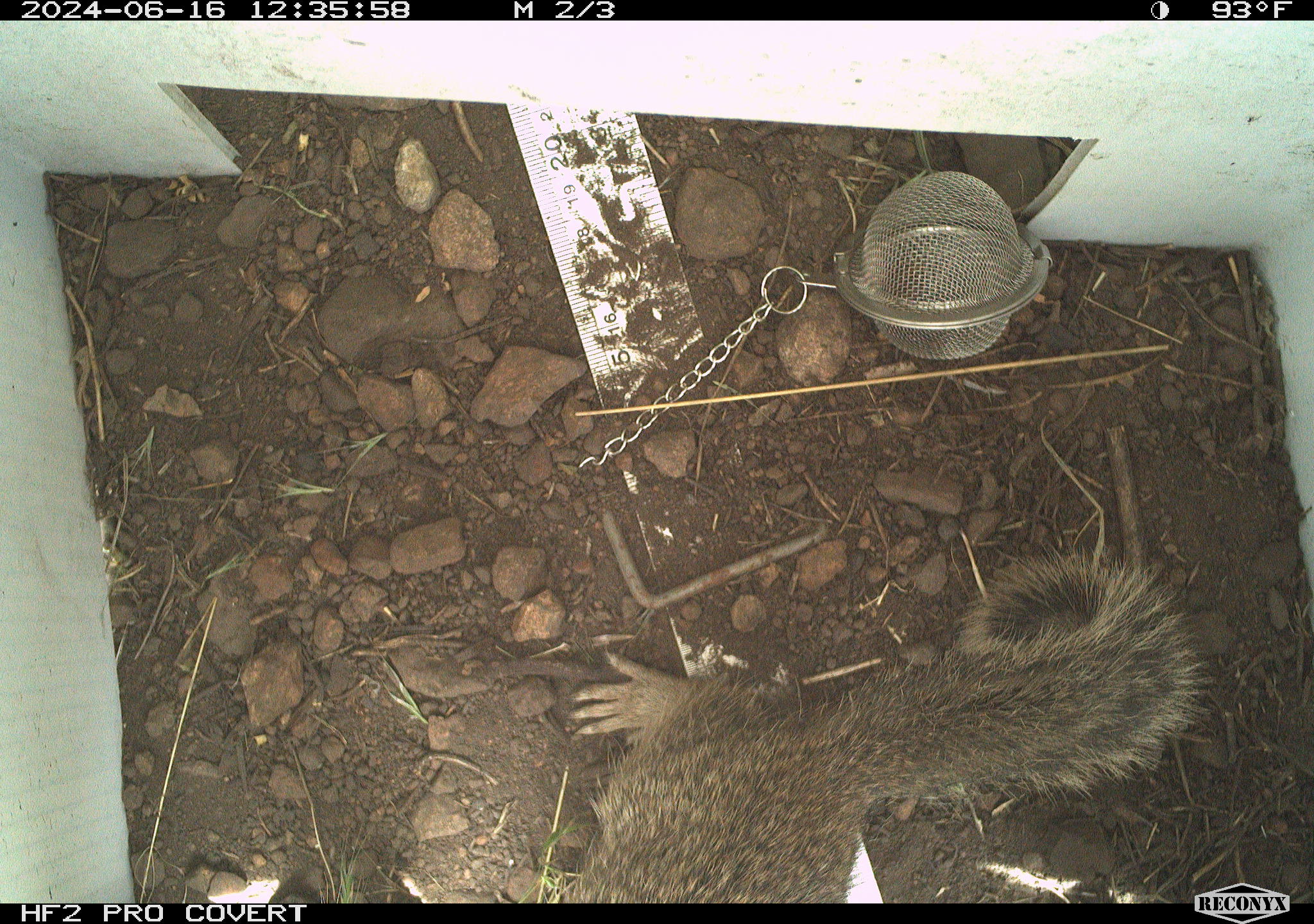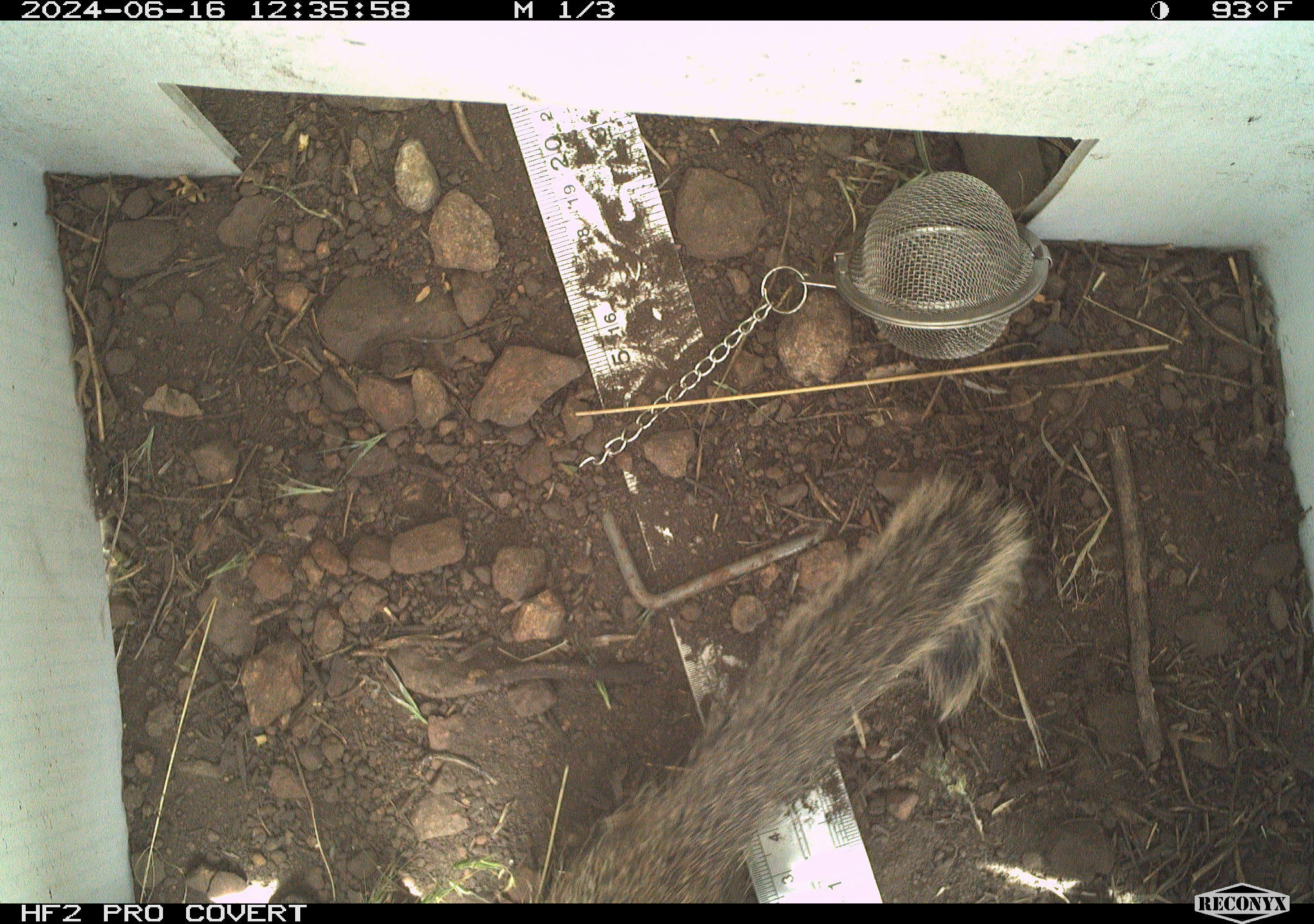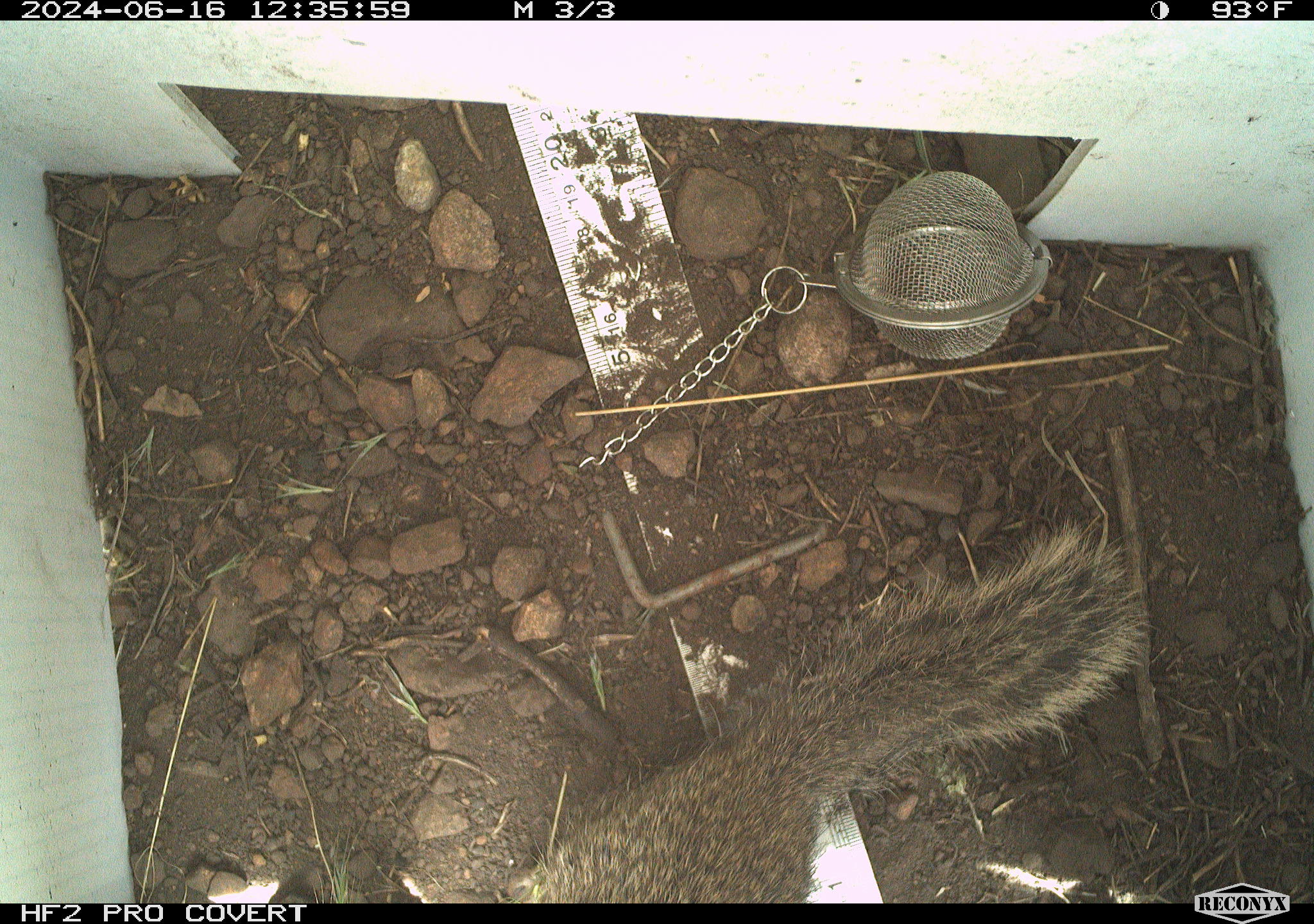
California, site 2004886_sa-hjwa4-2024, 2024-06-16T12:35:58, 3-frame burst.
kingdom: Animalia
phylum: Chordata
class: Mammalia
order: Rodentia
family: Sciuridae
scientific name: Sciuridae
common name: squirrels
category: sciuridae family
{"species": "sciuridae family (squirrels) (Sciuridae)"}